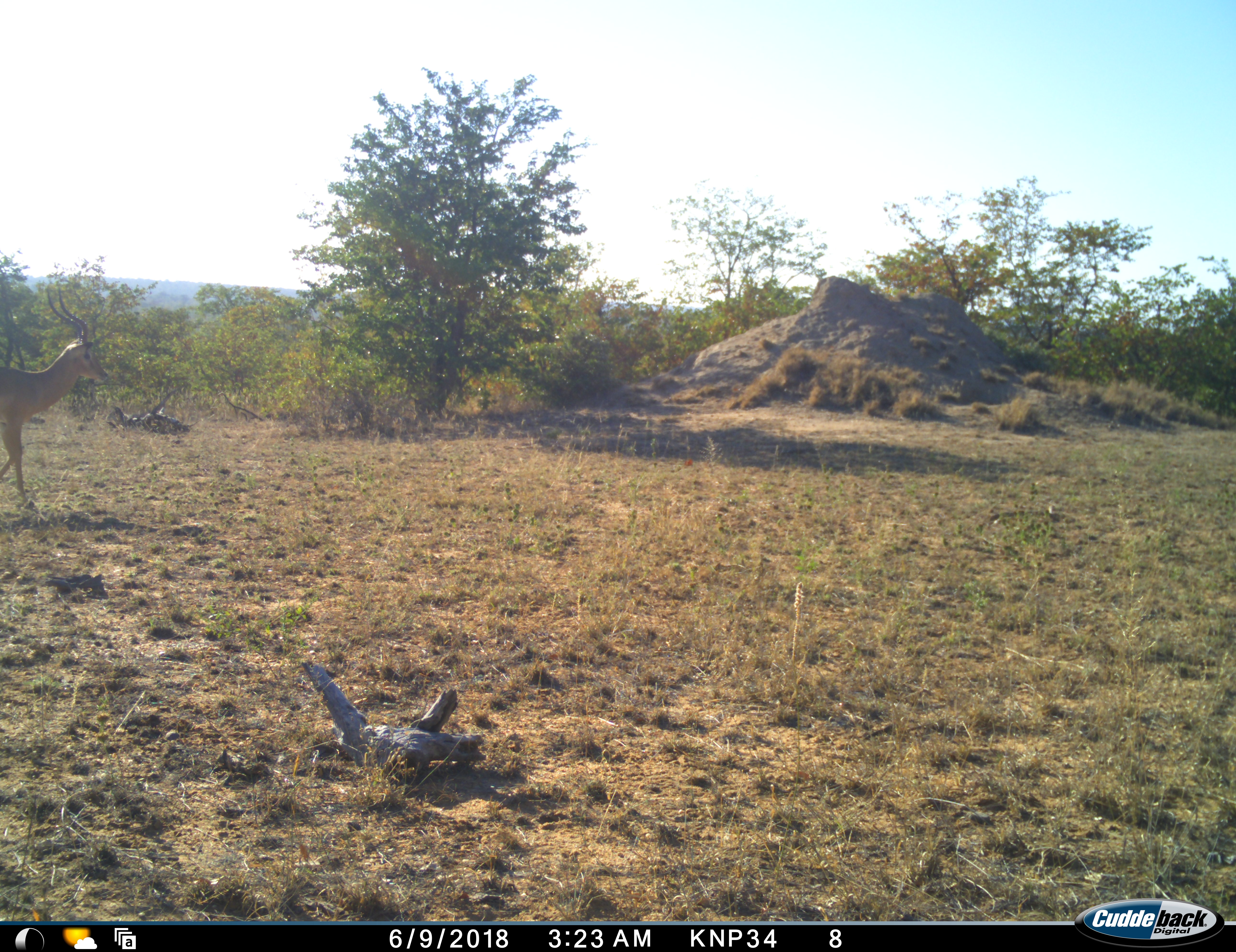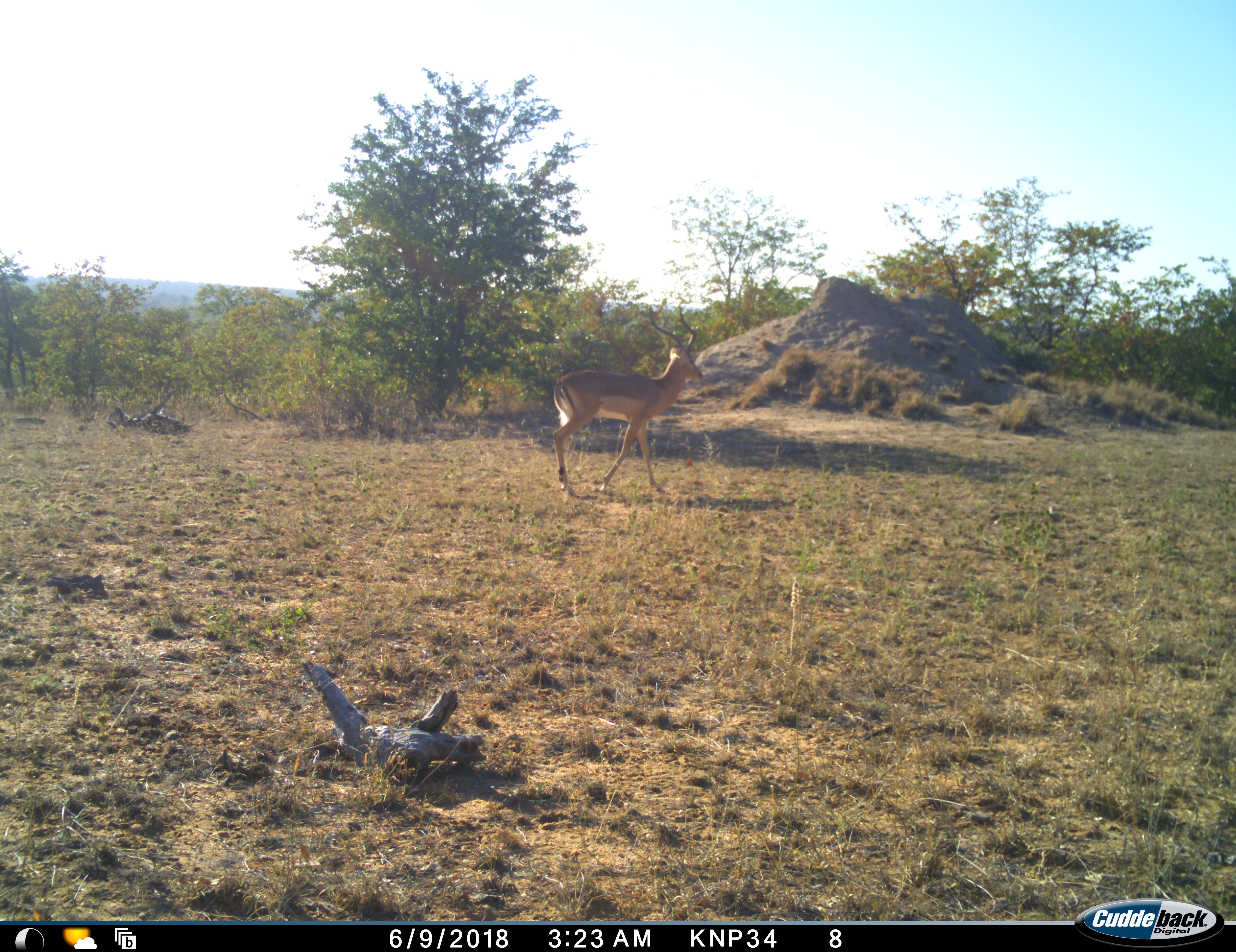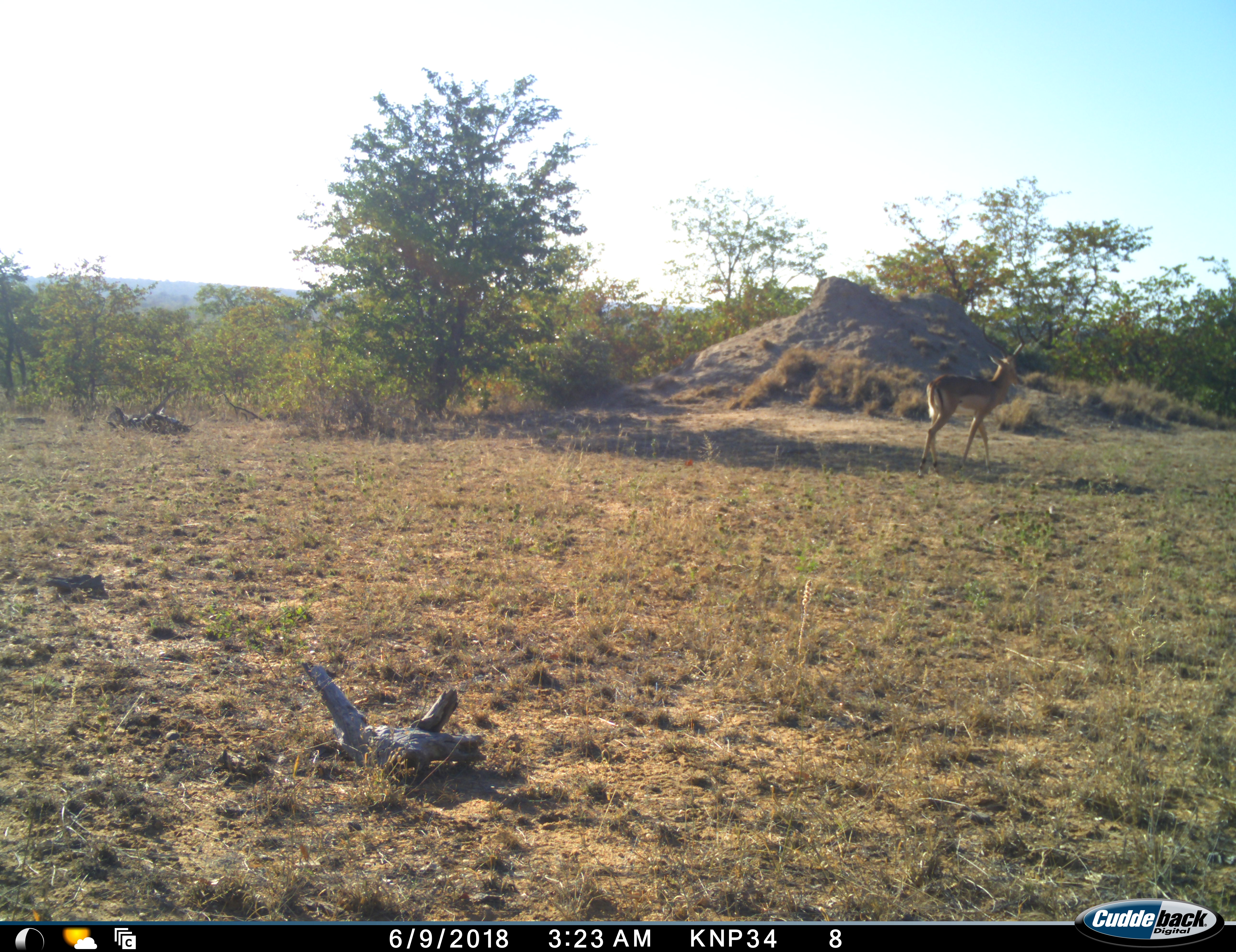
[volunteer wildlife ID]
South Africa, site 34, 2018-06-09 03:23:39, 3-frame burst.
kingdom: Animalia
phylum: Chordata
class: Mammalia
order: Artiodactyla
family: Bovidae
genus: Aepyceros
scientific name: Aepyceros melampus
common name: impala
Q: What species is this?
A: Impala (Aepyceros melampus).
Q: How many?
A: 1.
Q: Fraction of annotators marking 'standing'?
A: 0%.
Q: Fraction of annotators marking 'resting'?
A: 0%.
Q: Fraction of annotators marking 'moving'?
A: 100%.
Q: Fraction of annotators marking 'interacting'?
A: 0%.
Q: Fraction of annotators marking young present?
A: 0%.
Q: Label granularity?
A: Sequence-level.